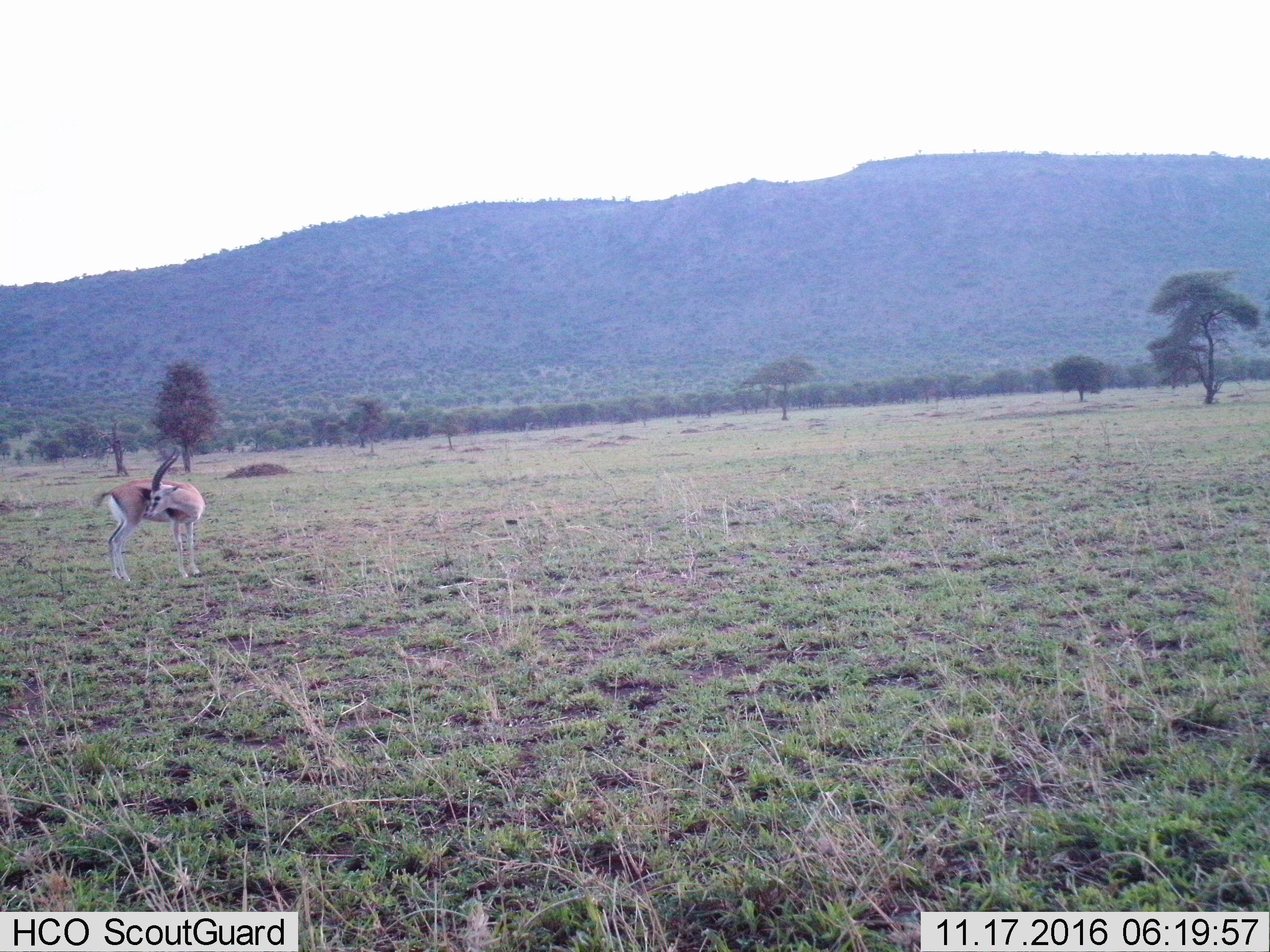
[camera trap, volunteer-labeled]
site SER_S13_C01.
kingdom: Animalia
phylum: Chordata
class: Mammalia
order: Artiodactyla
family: Bovidae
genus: Eudorcas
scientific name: Eudorcas thomsonii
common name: thomson's gazelle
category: gazellethomsons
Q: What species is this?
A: Gazellethomsons (thomson's gazelle) (Eudorcas thomsonii).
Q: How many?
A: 1.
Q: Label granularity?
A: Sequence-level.